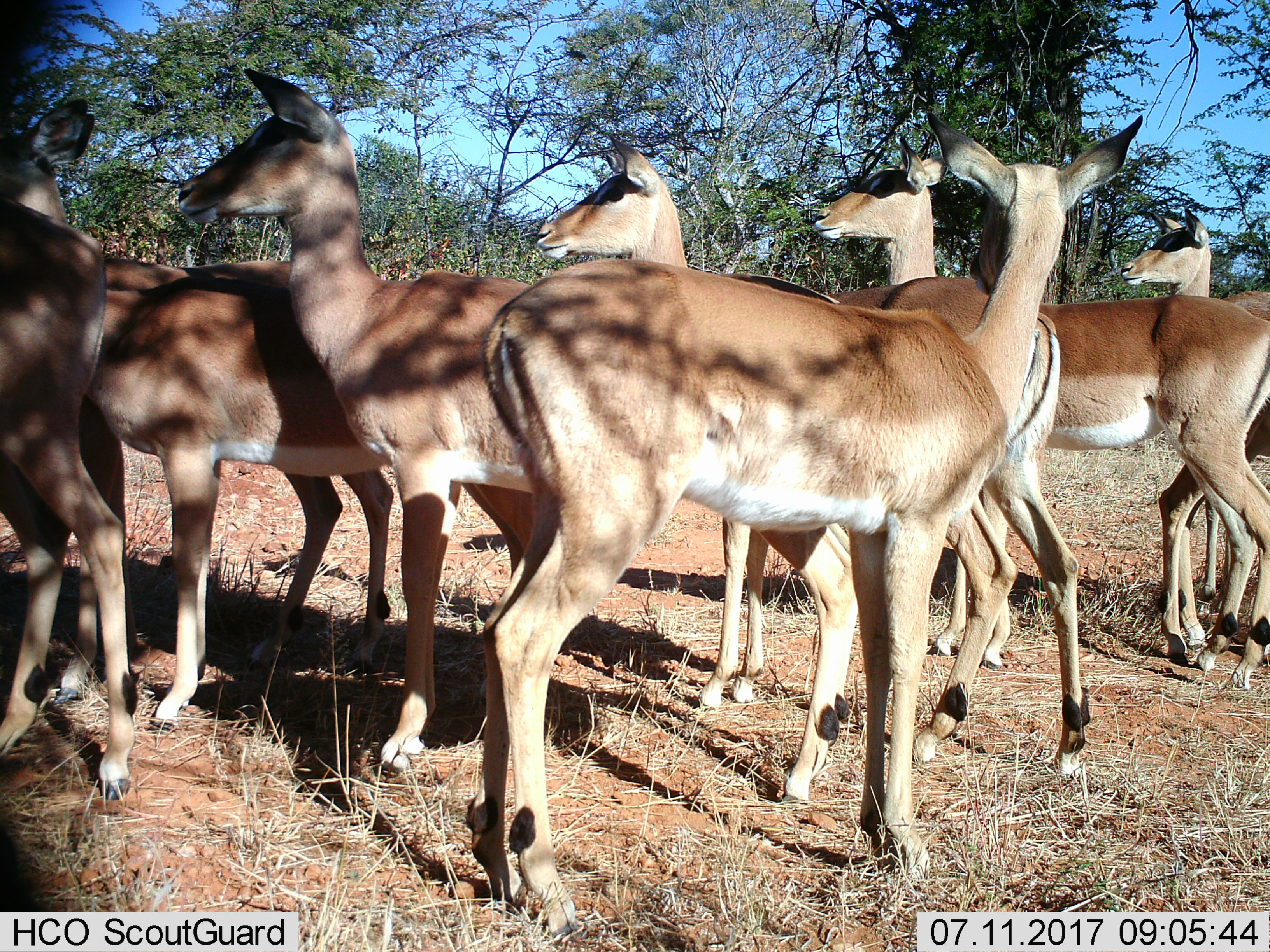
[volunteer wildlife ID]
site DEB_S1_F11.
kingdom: Animalia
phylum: Chordata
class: Mammalia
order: Artiodactyla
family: Bovidae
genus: Aepyceros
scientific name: Aepyceros melampus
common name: impala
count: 8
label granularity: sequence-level